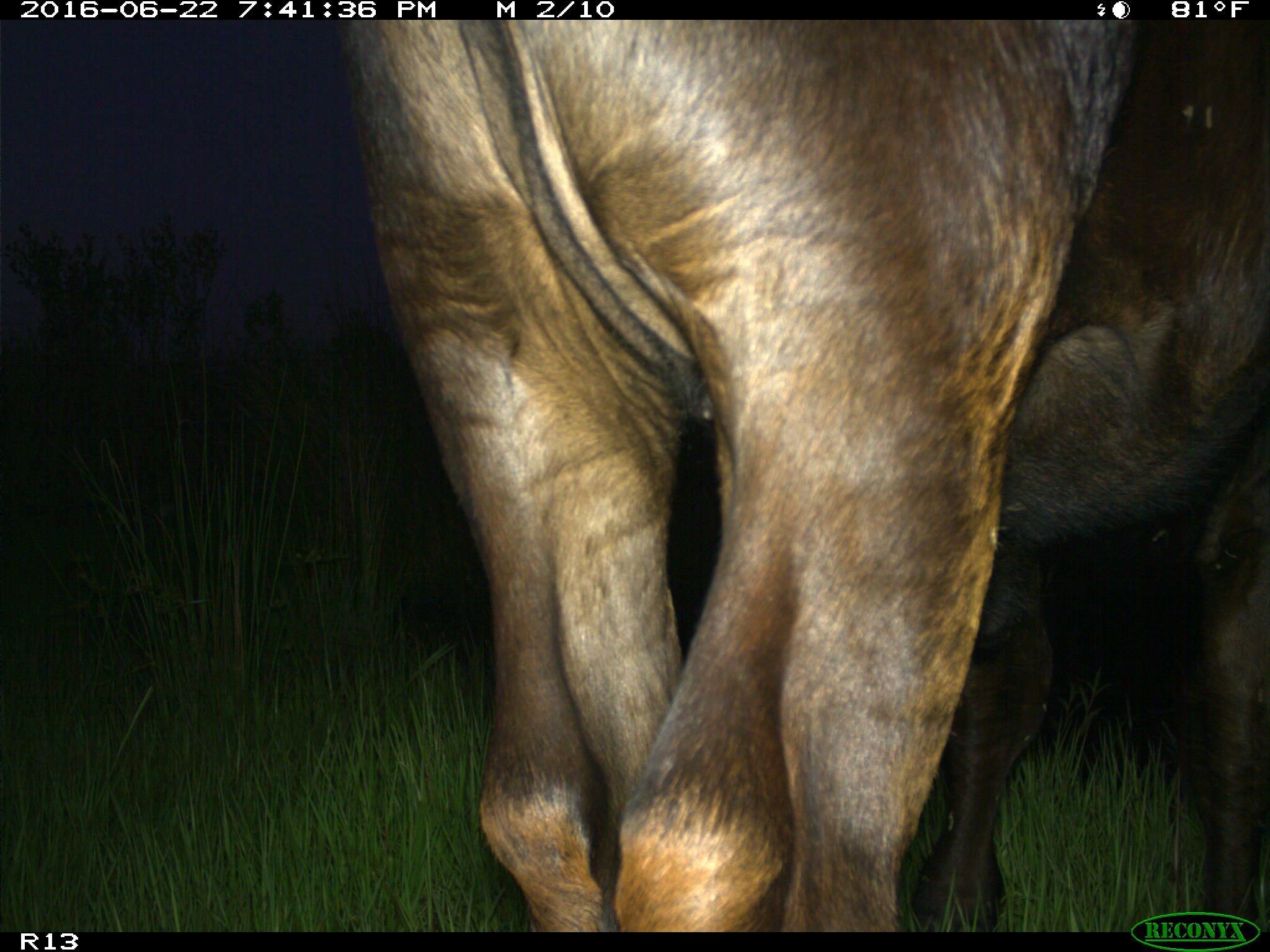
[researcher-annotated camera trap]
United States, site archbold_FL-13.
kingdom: Animalia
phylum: Chordata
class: Mammalia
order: Artiodactyla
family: Bovidae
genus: Bos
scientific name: Bos taurus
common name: domestic cow